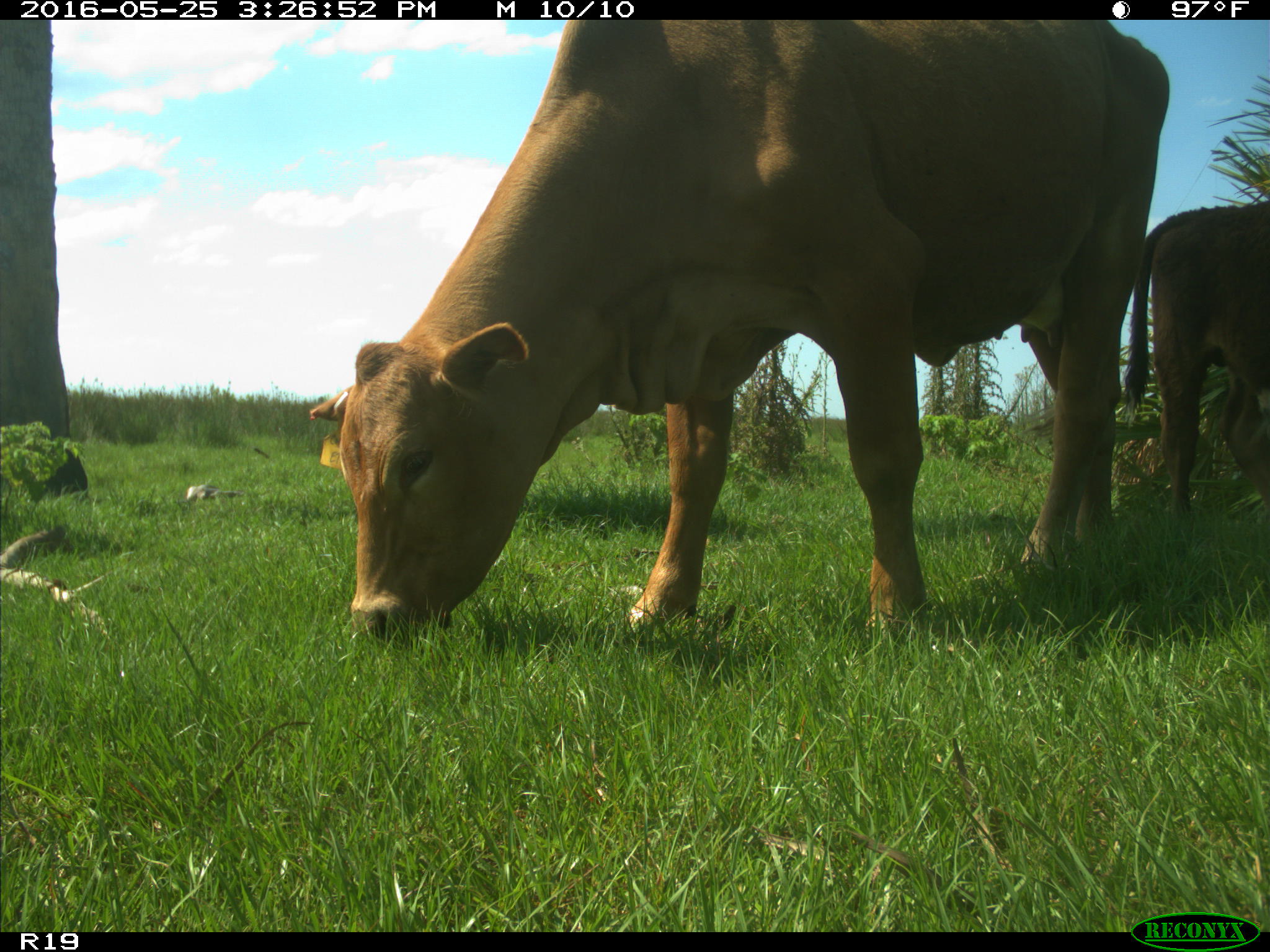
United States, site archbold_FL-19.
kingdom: Animalia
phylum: Chordata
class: Mammalia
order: Artiodactyla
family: Bovidae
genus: Bos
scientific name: Bos taurus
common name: domestic cow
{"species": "Bos taurus (domestic cow)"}